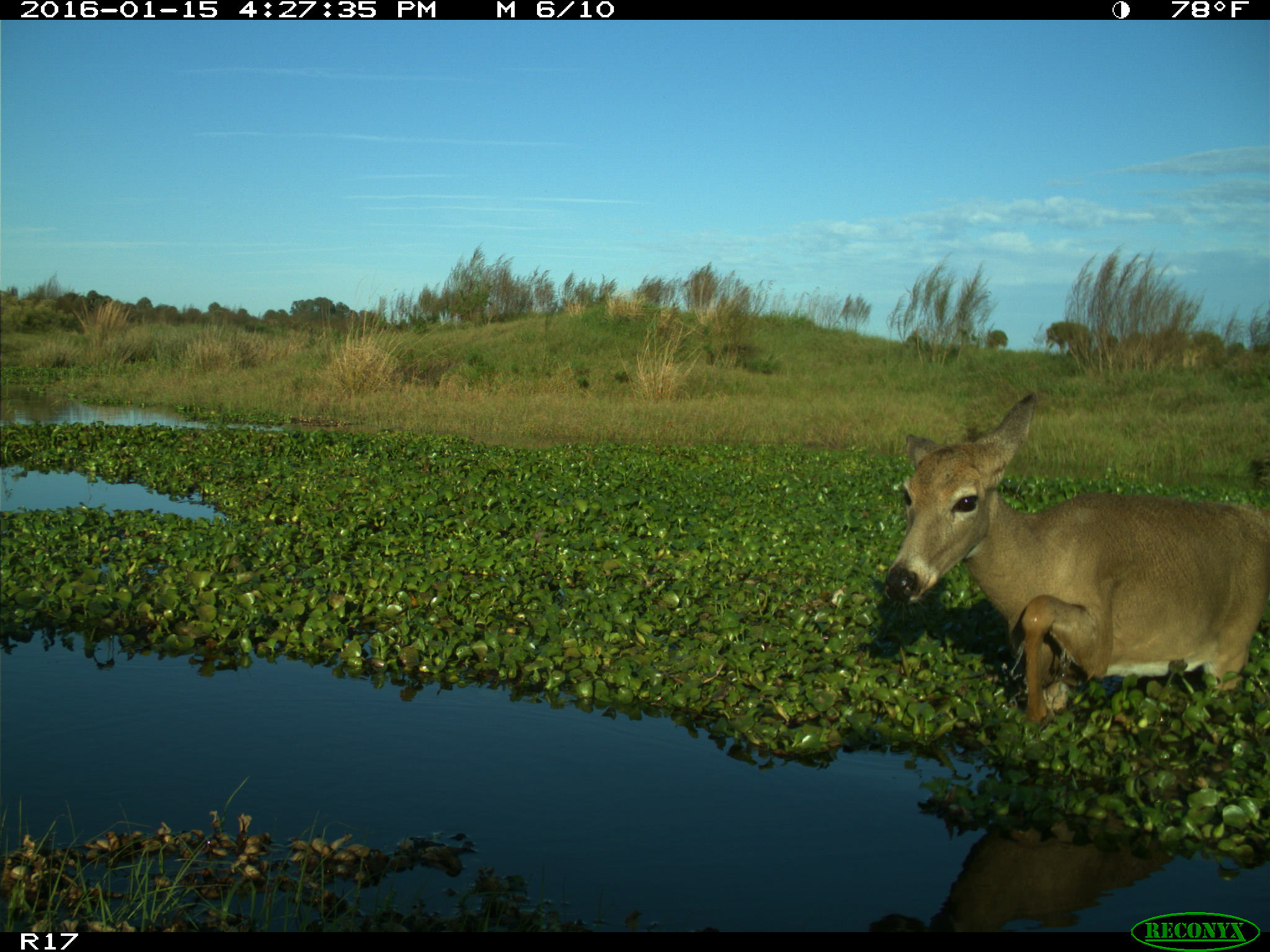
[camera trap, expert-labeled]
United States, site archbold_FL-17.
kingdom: Animalia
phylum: Chordata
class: Mammalia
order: Artiodactyla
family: Cervidae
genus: Odocoileus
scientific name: Odocoileus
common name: deer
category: unidentified deer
Unidentified deer (deer) (Odocoileus).